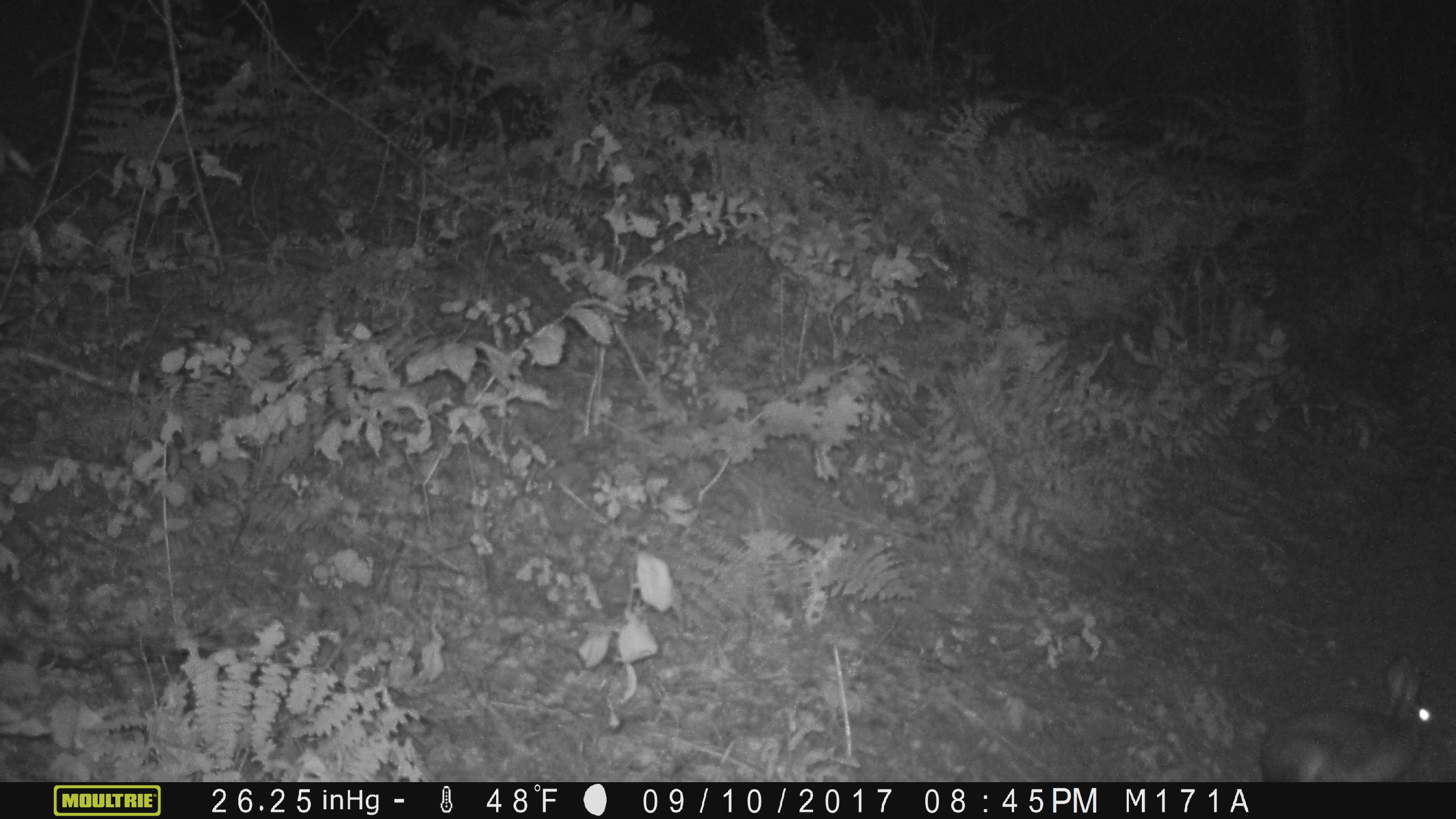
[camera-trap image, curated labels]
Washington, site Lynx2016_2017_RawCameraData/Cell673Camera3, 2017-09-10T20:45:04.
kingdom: Animalia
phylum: Chordata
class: Mammalia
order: Lagomorpha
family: Leporidae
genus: Lepus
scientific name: Lepus americanus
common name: snowshoe hare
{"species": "Lepus americanus (snowshoe hare)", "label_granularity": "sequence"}